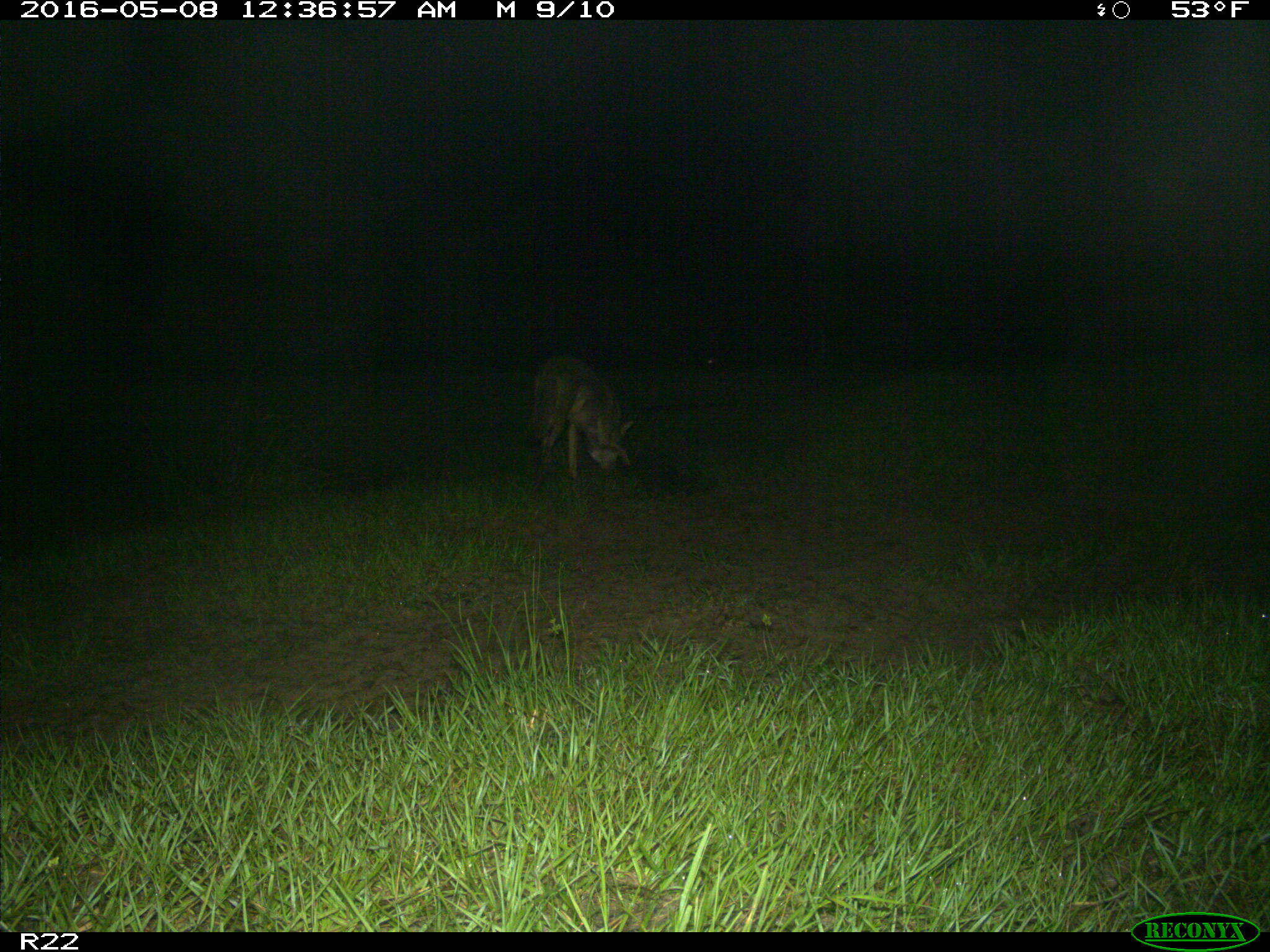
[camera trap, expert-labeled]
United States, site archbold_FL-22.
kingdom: Animalia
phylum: Chordata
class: Mammalia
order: Carnivora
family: Canidae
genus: Canis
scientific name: Canis latrans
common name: coyote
Canis latrans (coyote).